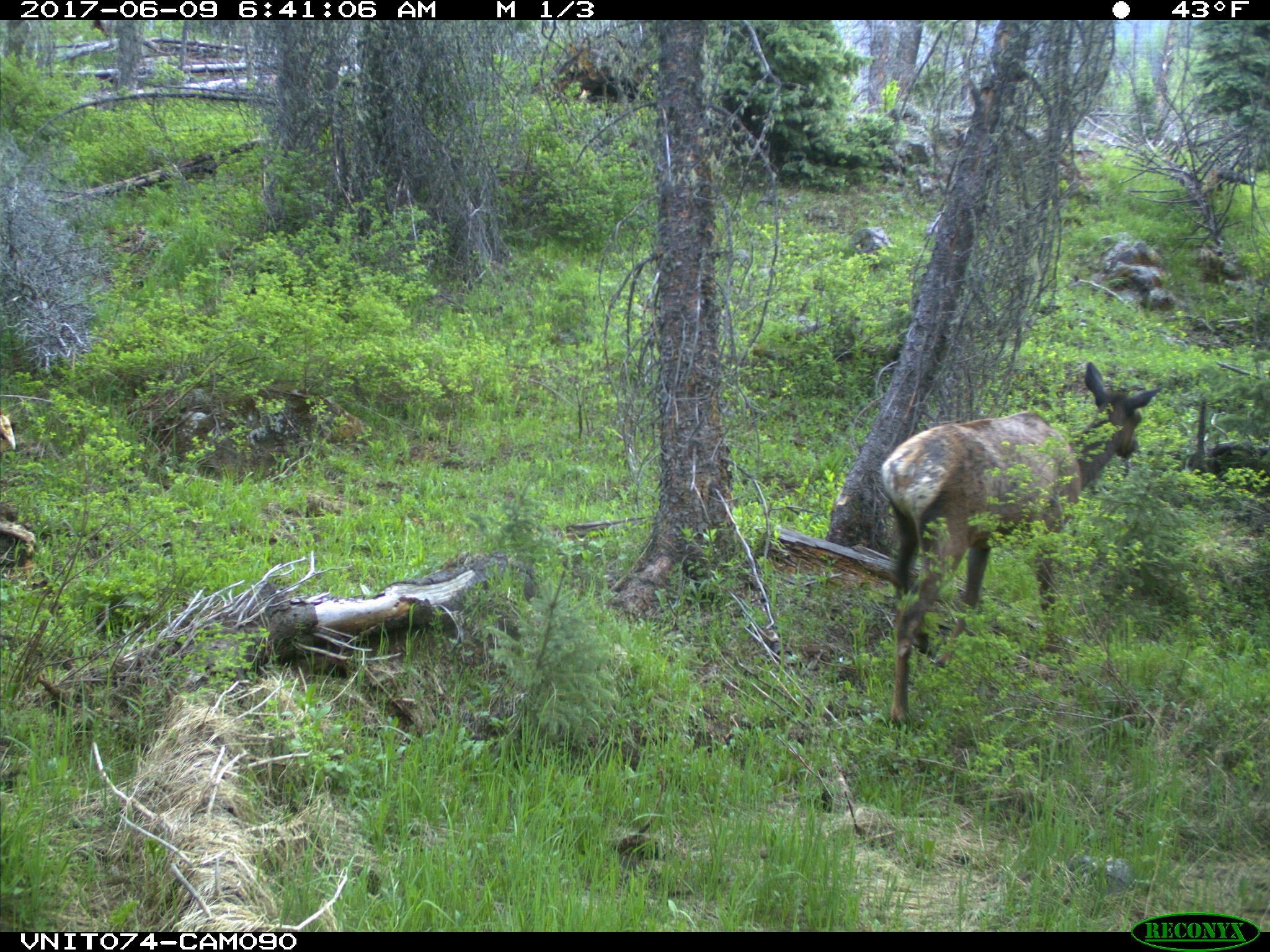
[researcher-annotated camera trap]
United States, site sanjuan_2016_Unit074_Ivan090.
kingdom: Animalia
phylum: Chordata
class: Mammalia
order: Artiodactyla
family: Cervidae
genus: Cervus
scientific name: Cervus elaphus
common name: red deer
Cervus elaphus (red deer).